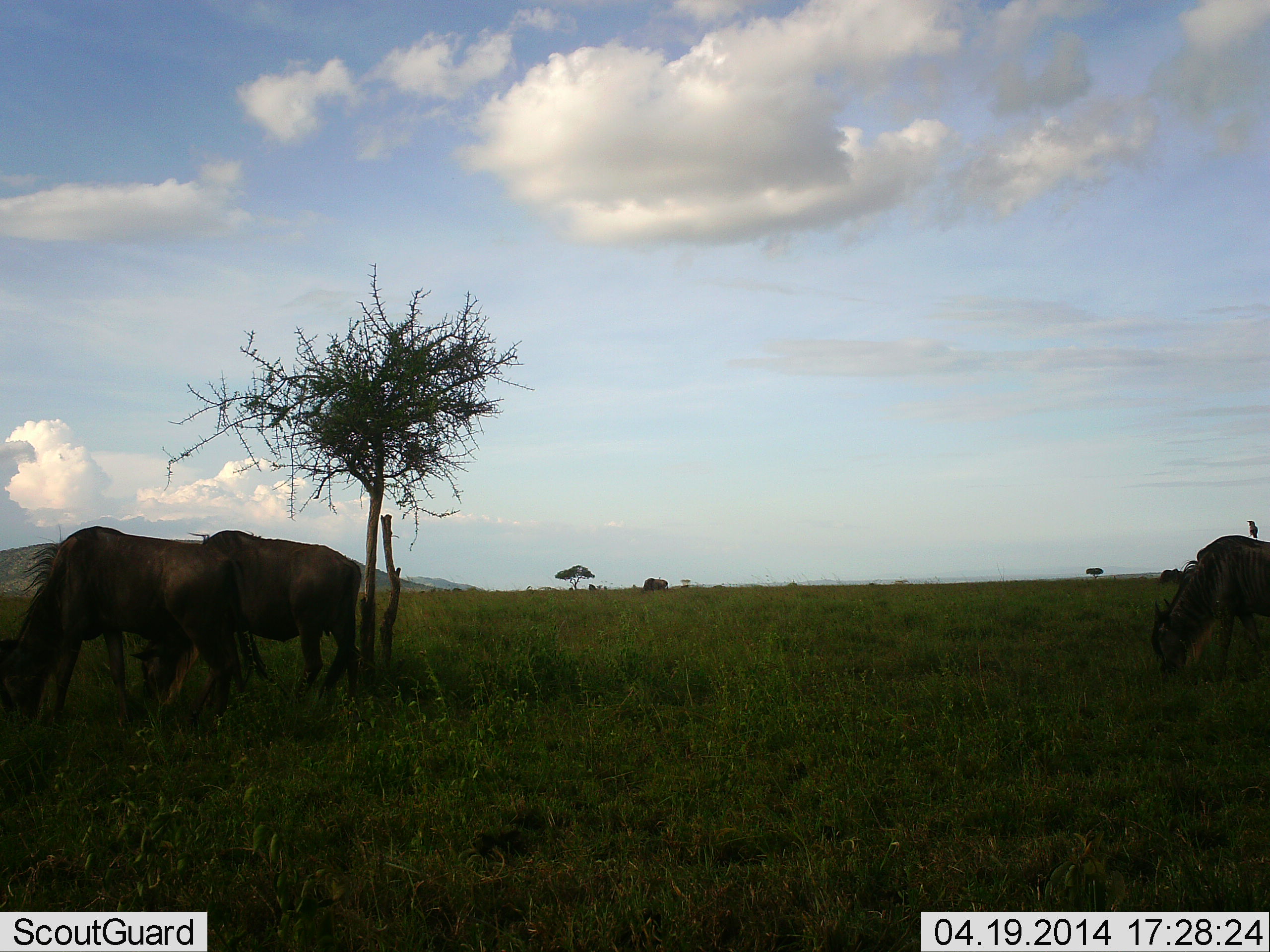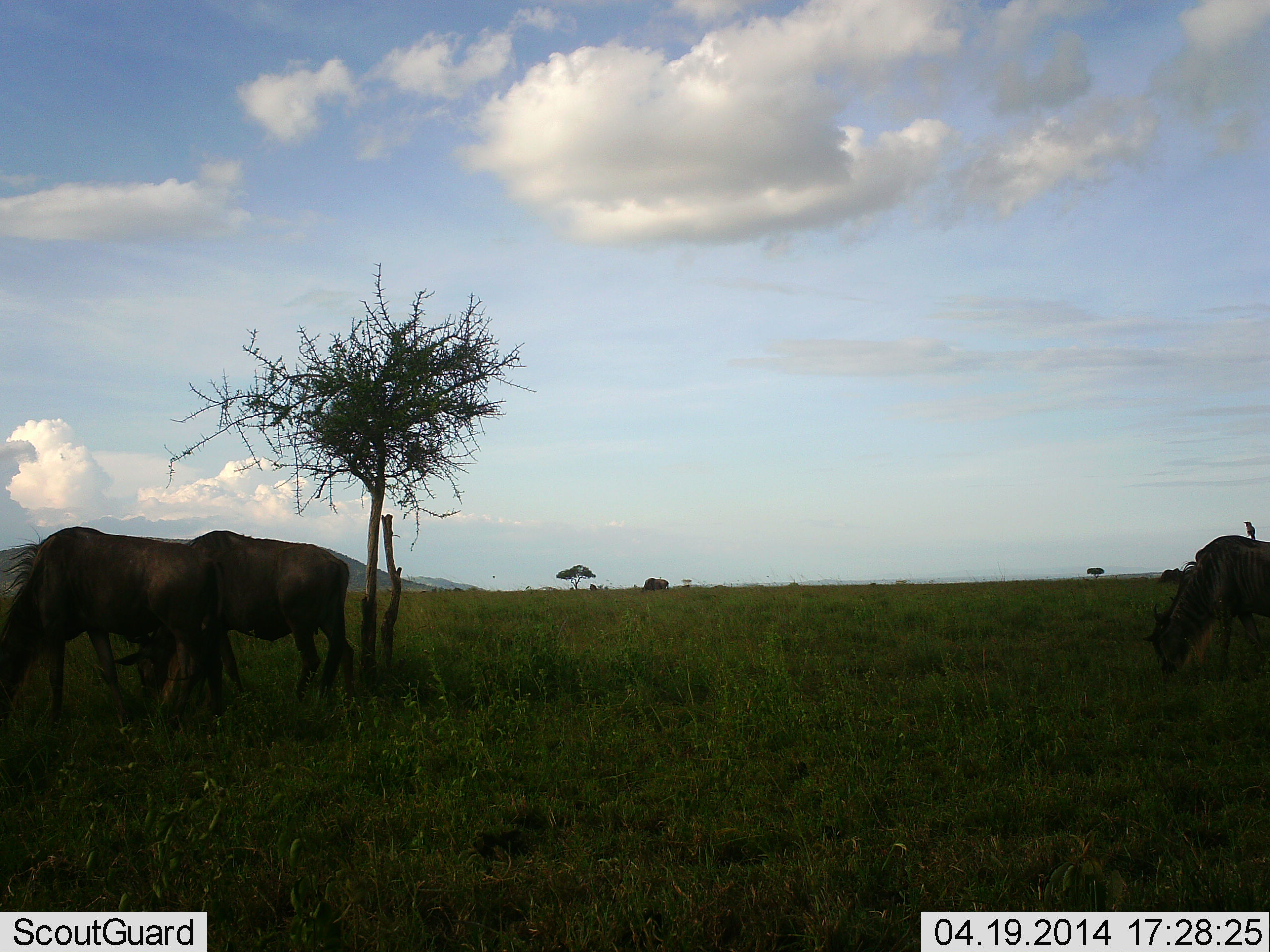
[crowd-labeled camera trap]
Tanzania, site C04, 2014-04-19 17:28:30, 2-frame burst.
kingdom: Animalia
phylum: Chordata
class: Mammalia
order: Artiodactyla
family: Bovidae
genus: Connochaetes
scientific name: Connochaetes taurinus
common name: blue wildebeest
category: wildebeest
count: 3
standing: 25%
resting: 0%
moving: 8%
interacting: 0%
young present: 0%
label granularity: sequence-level